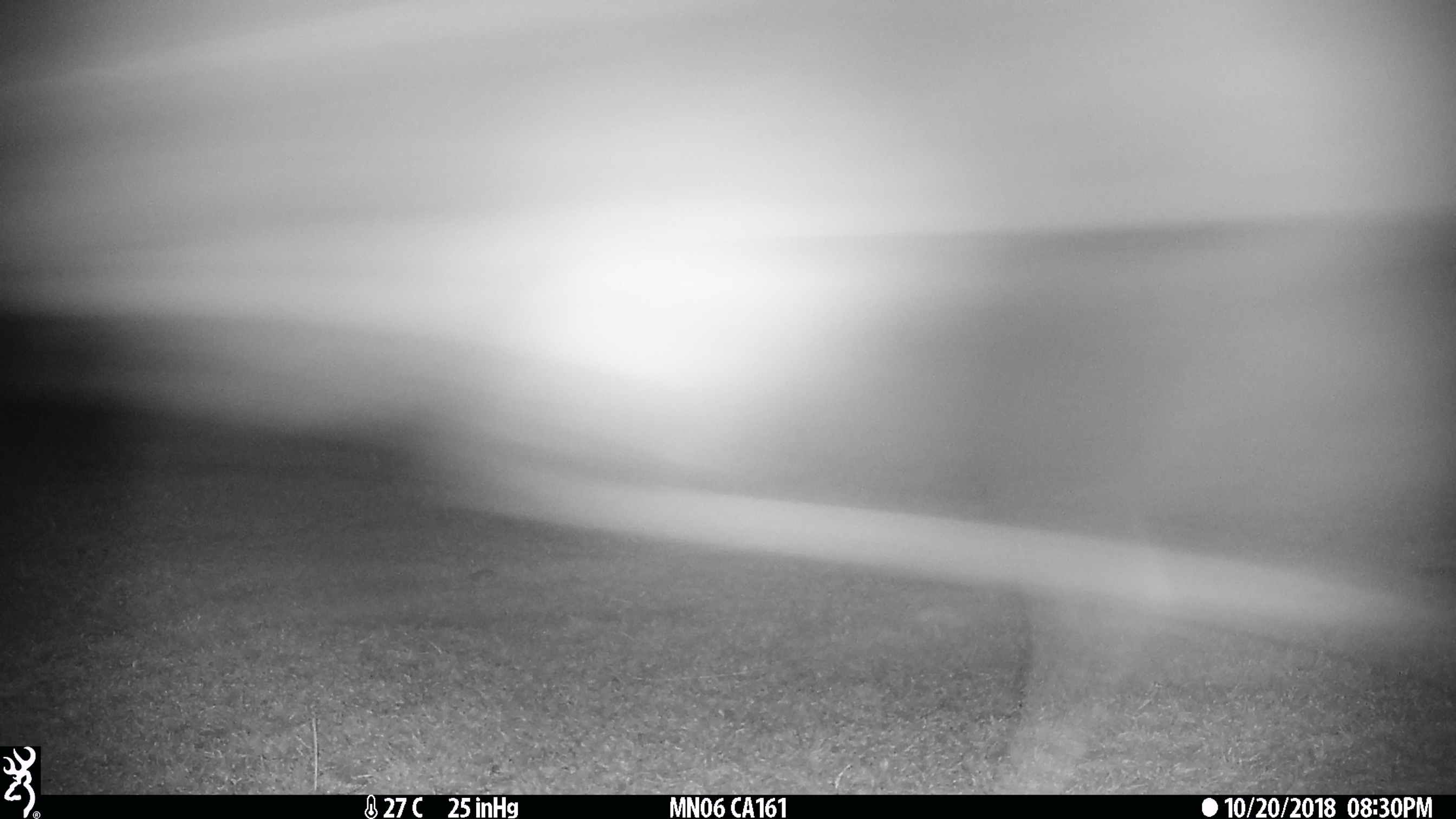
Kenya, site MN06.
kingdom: Animalia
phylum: Chordata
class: Mammalia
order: Artiodactyla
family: Bovidae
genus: Connochaetes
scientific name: Connochaetes taurinus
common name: blue wildebeest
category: wildebeest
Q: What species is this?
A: Wildebeest (blue wildebeest) (Connochaetes taurinus).